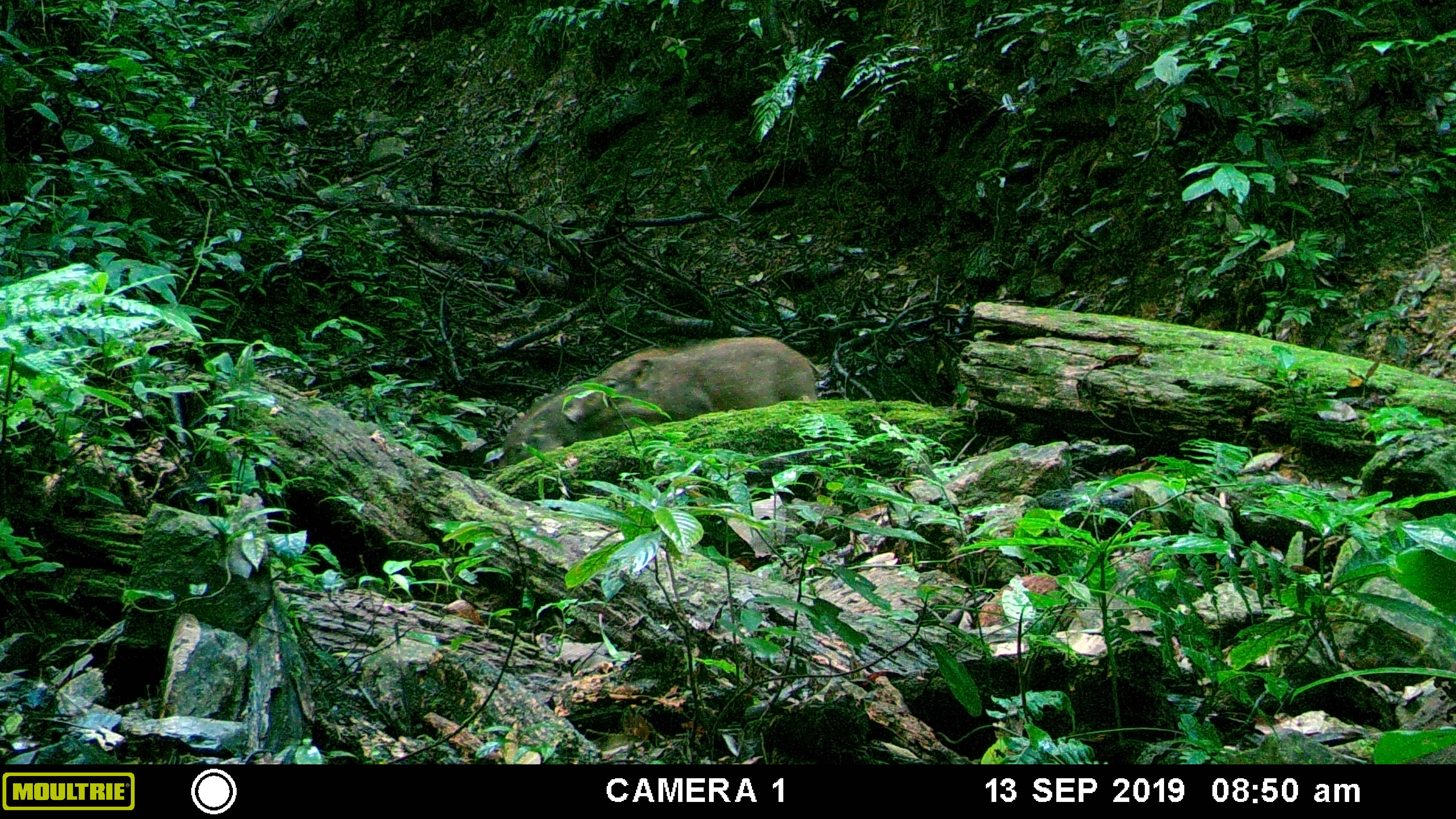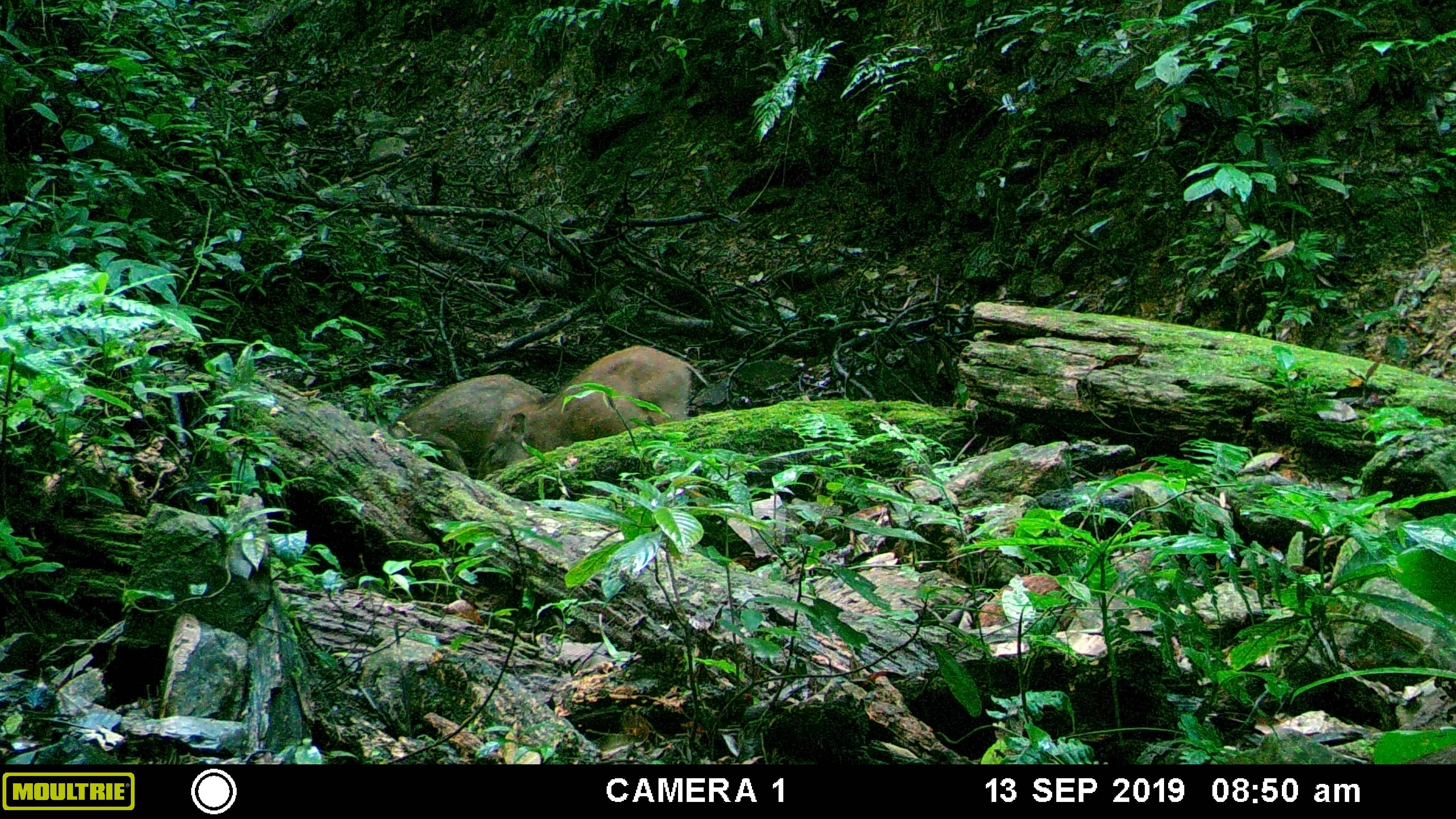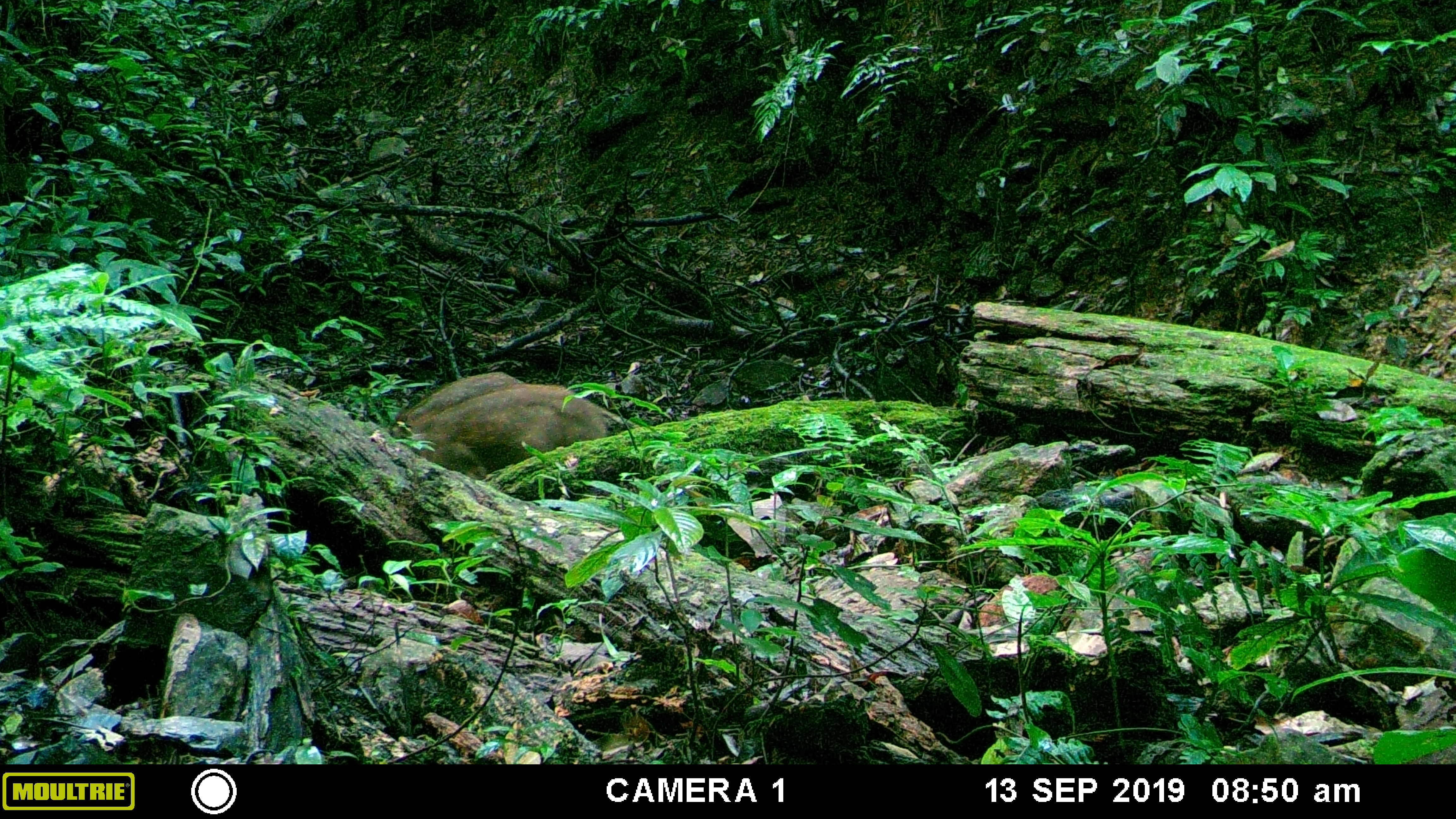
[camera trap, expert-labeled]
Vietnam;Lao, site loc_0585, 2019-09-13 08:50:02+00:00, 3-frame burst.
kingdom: Animalia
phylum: Chordata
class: Mammalia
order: Artiodactyla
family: Suidae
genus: Sus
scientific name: Sus scrofa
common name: eurasian wild pig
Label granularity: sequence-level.